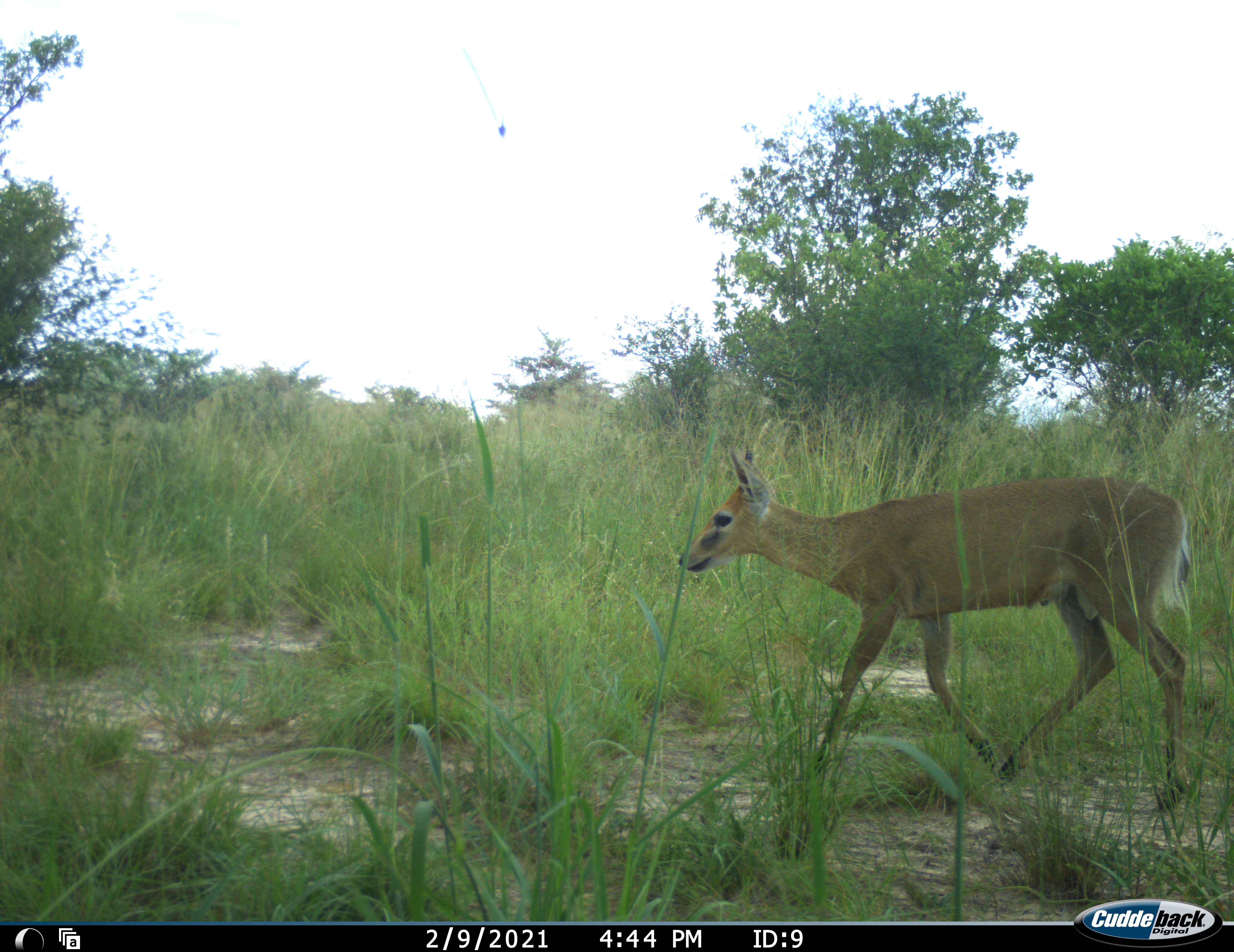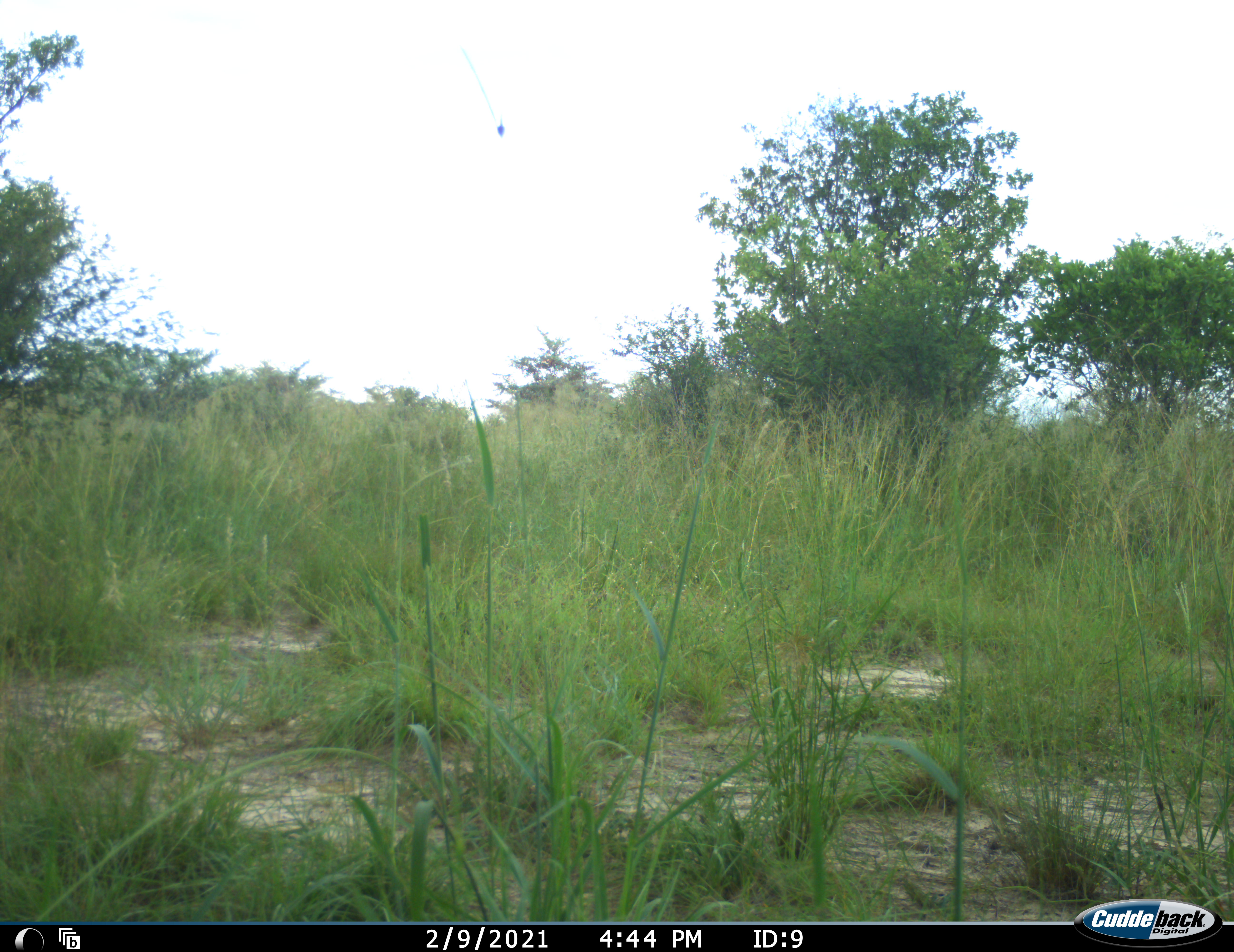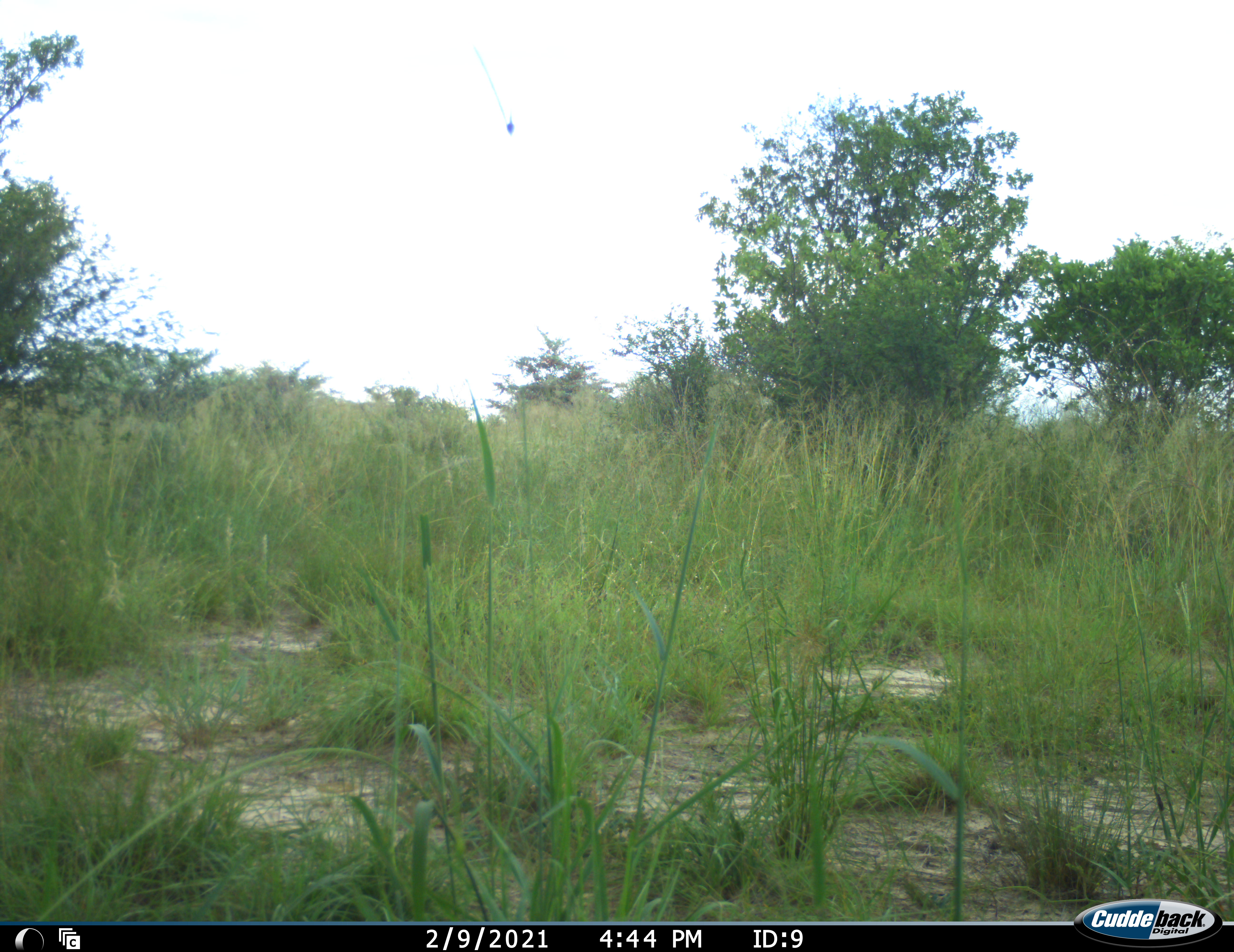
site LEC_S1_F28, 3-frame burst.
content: unidentified animal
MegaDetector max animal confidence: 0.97